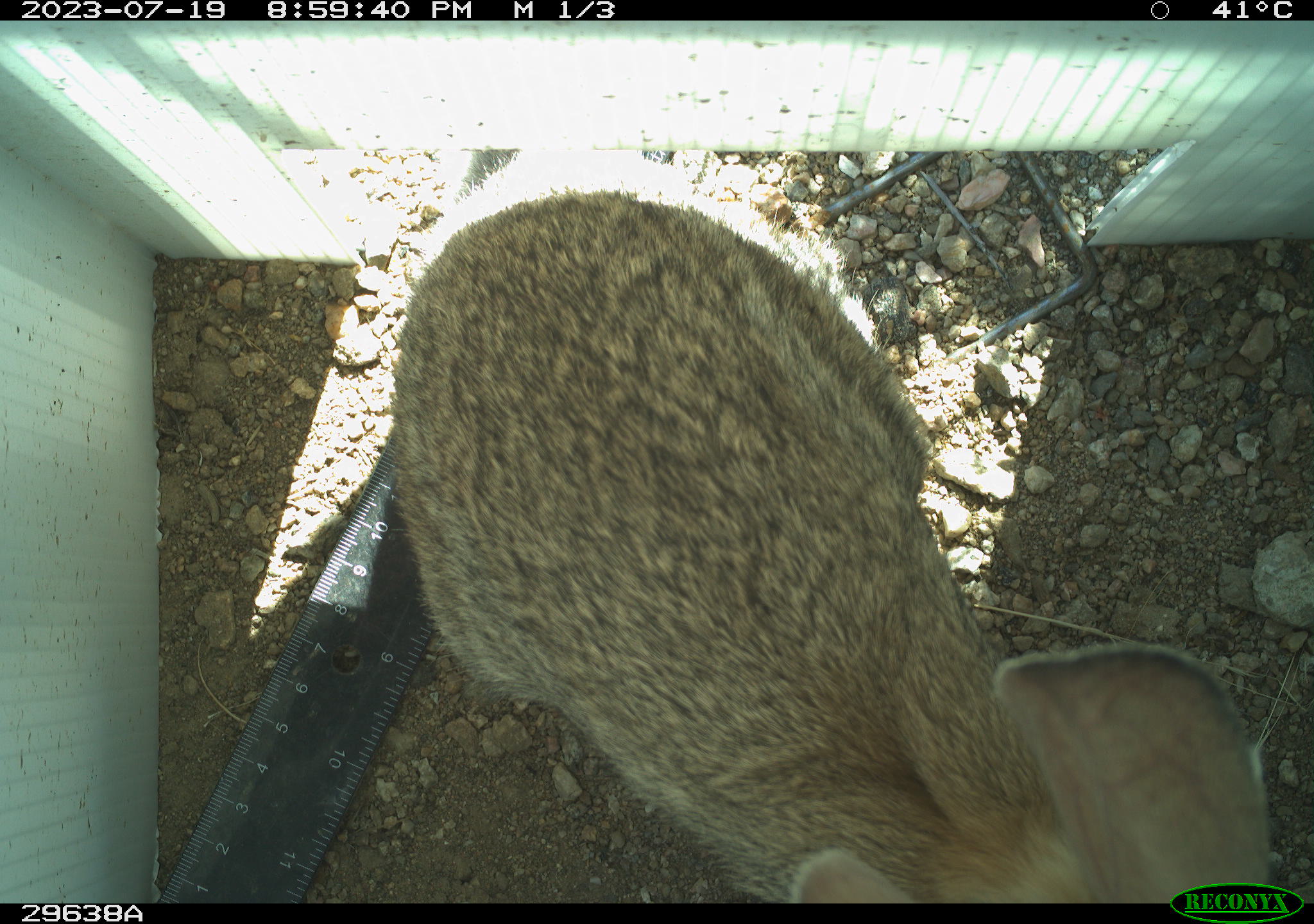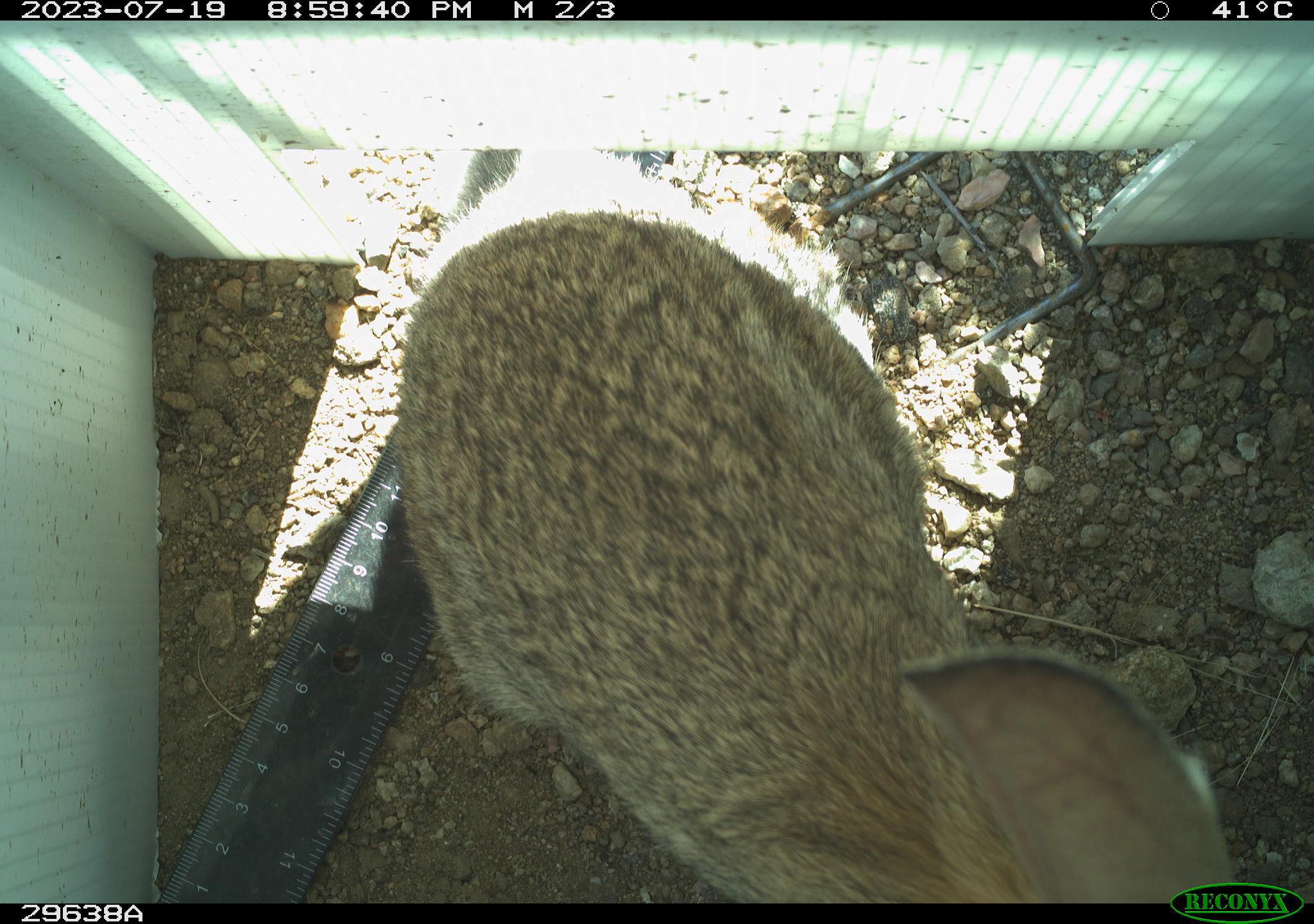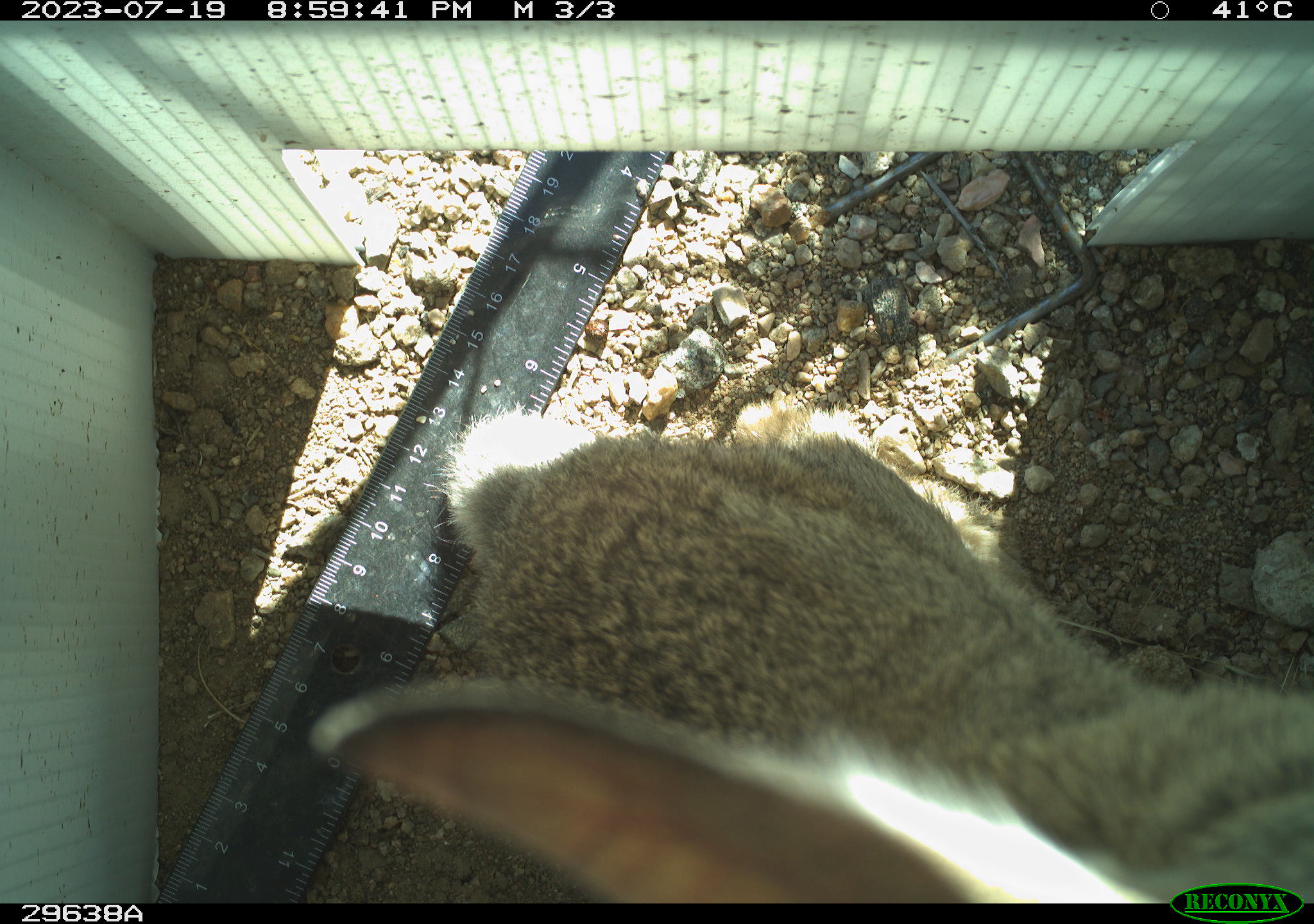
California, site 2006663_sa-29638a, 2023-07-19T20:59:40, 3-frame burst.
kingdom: Animalia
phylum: Chordata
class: Mammalia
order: Lagomorpha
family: Leporidae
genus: Lepus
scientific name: Lepus californicus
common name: black-tailed jackrabbit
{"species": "black-tailed jackrabbit (Lepus californicus)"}